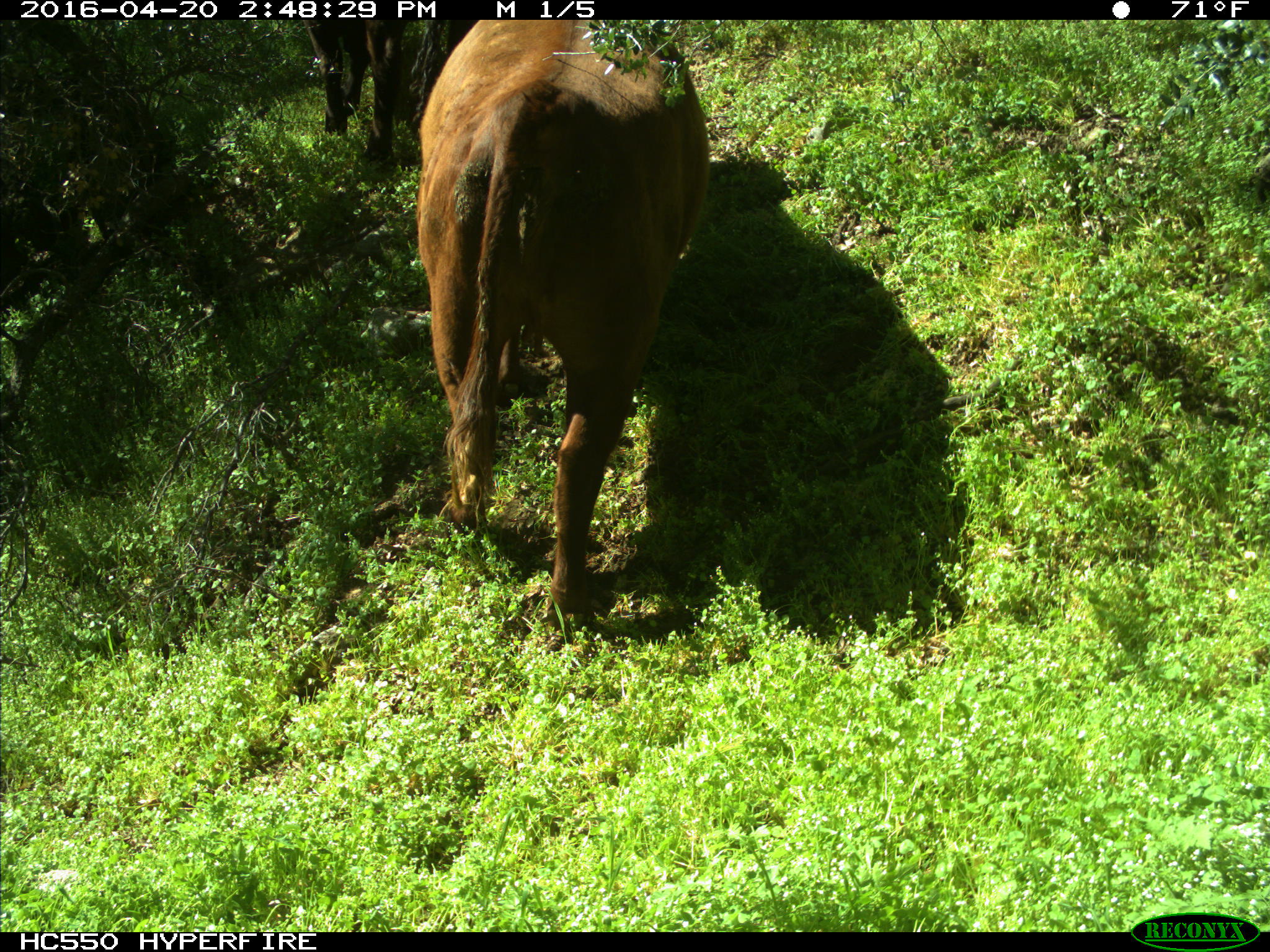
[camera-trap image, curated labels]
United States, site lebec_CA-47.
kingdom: Animalia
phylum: Chordata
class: Mammalia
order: Artiodactyla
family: Bovidae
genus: Bos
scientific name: Bos taurus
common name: domestic cow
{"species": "Bos taurus (domestic cow)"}